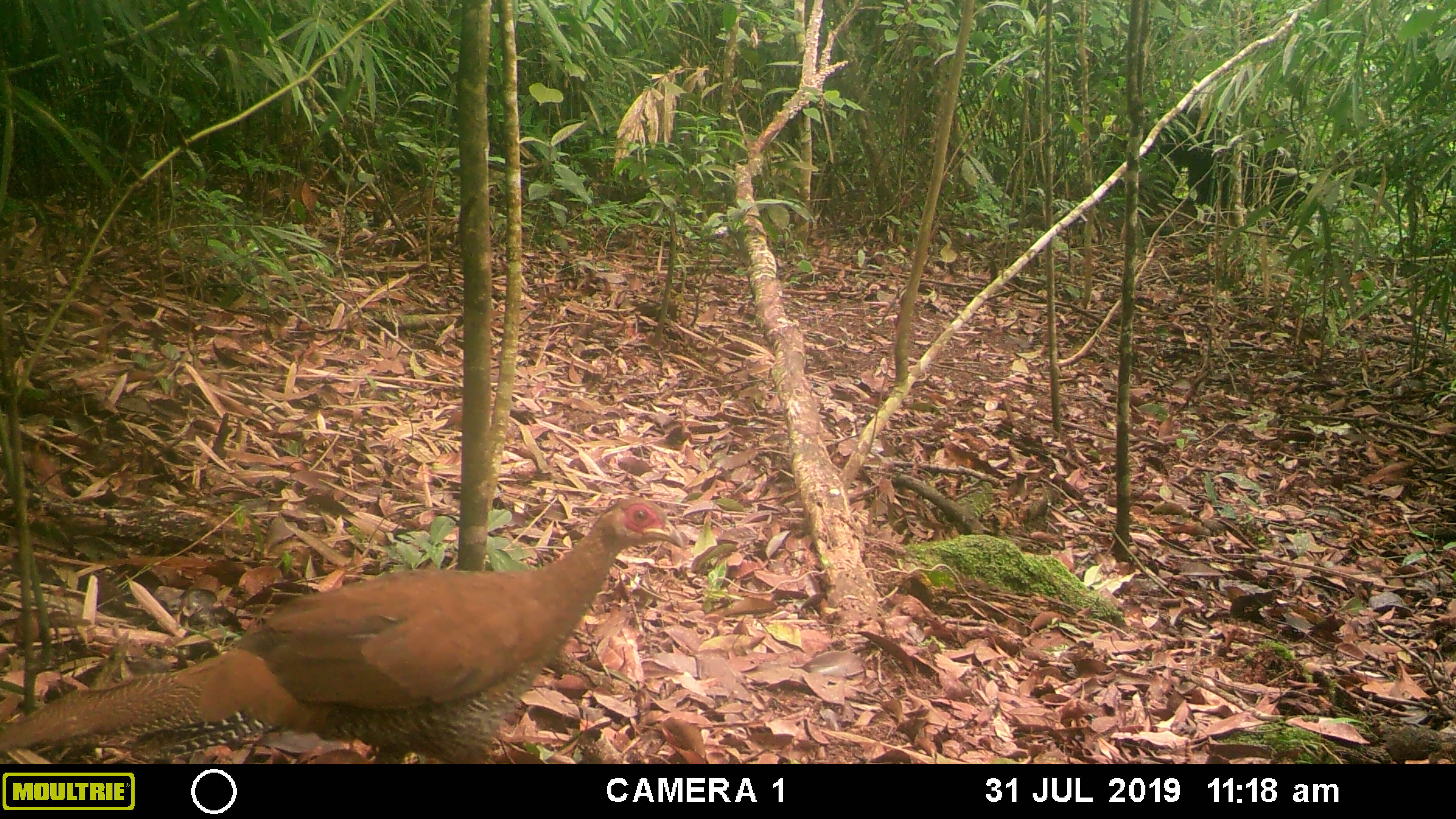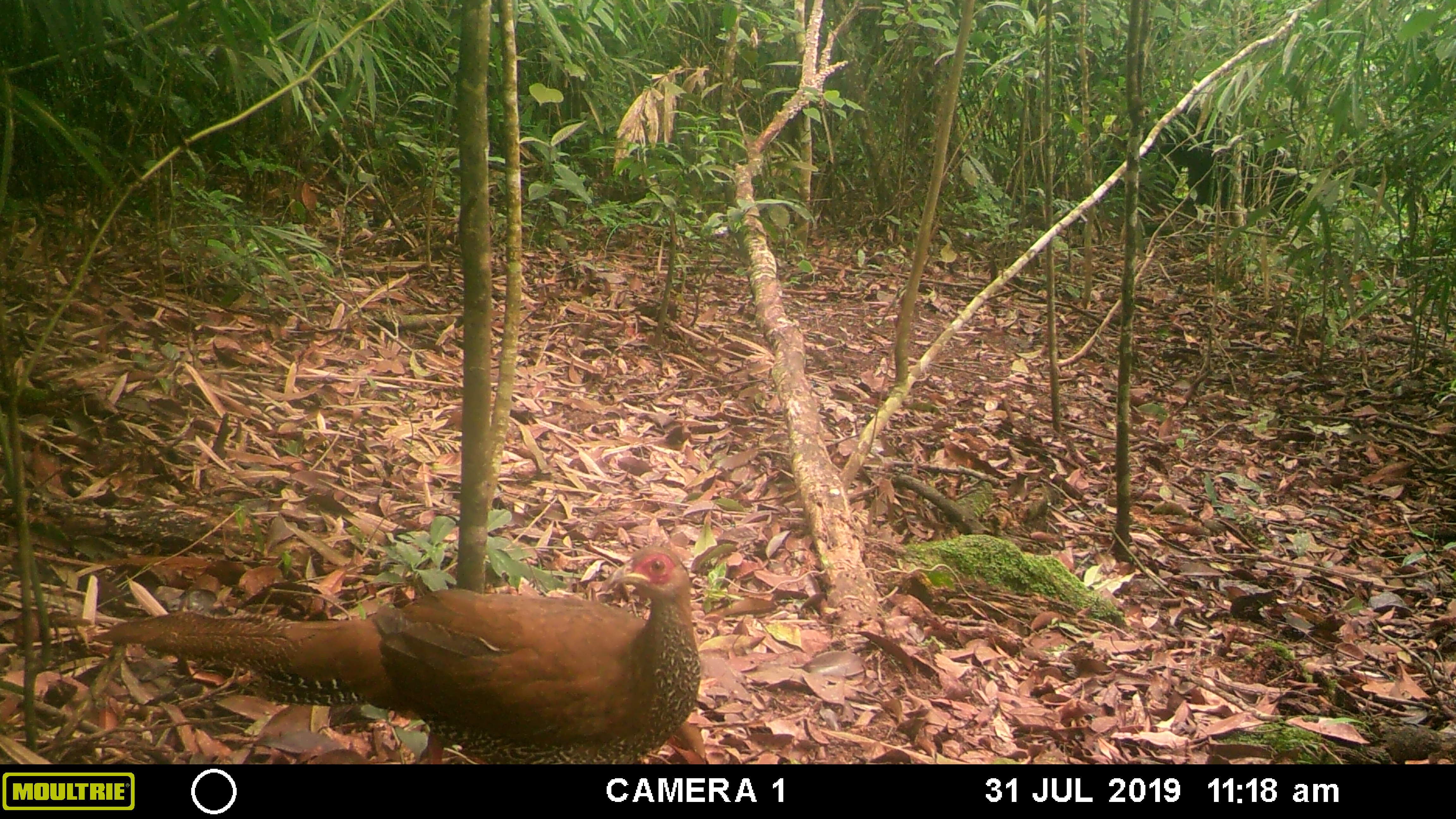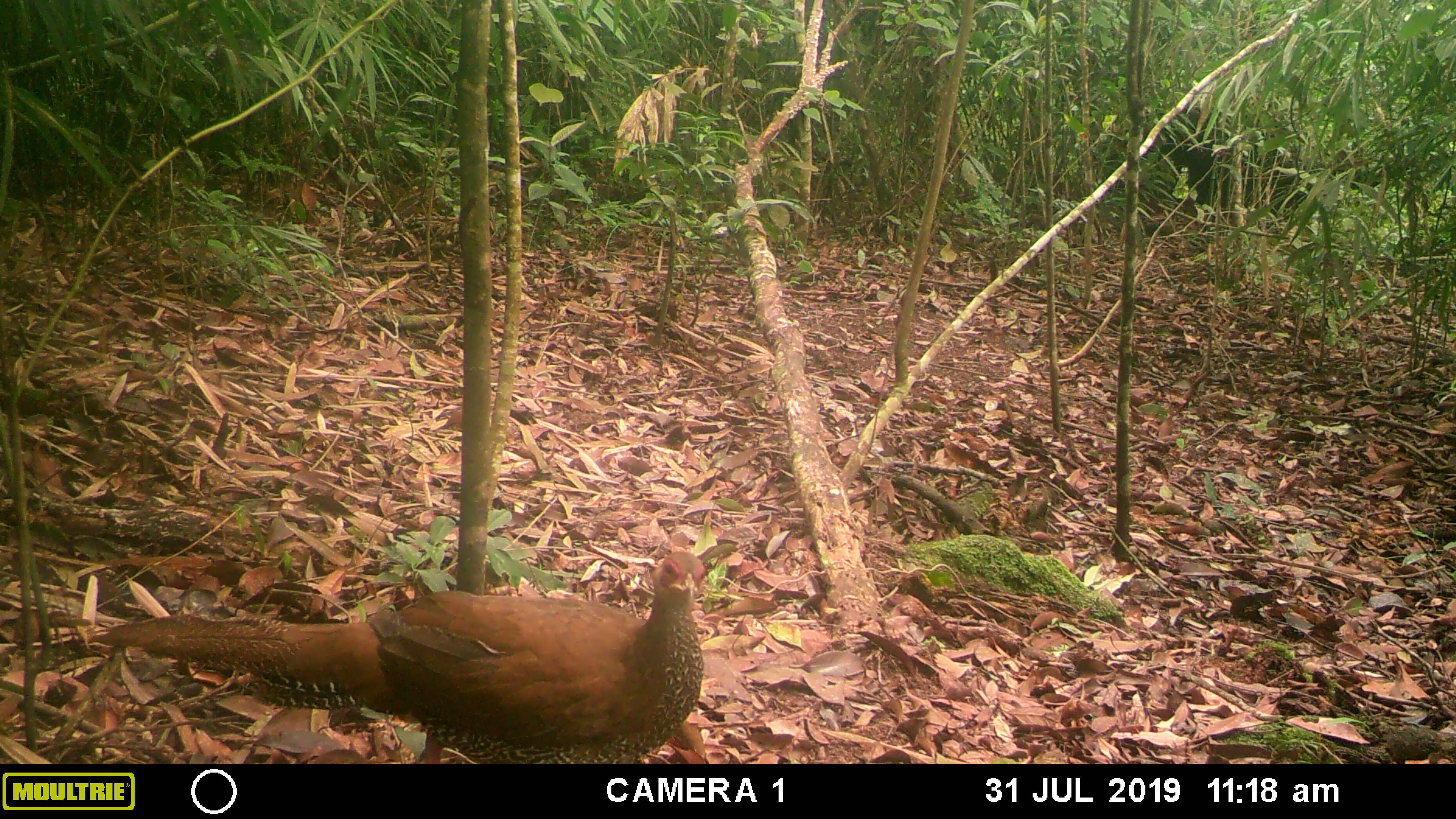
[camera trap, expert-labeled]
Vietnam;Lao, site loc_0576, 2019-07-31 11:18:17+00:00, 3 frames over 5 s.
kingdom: Animalia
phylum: Chordata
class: Aves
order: Galliformes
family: Phasianidae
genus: Lophura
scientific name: Lophura nycthemera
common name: silver pheasant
Silver pheasant (Lophura nycthemera). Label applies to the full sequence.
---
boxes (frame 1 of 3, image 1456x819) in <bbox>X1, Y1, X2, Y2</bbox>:
silver pheasant: <bbox>0, 496, 682, 764</bbox>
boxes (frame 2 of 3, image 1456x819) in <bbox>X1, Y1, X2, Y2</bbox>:
silver pheasant: <bbox>91, 546, 700, 763</bbox>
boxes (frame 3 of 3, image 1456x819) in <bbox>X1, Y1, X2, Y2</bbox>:
silver pheasant: <bbox>87, 551, 705, 764</bbox>